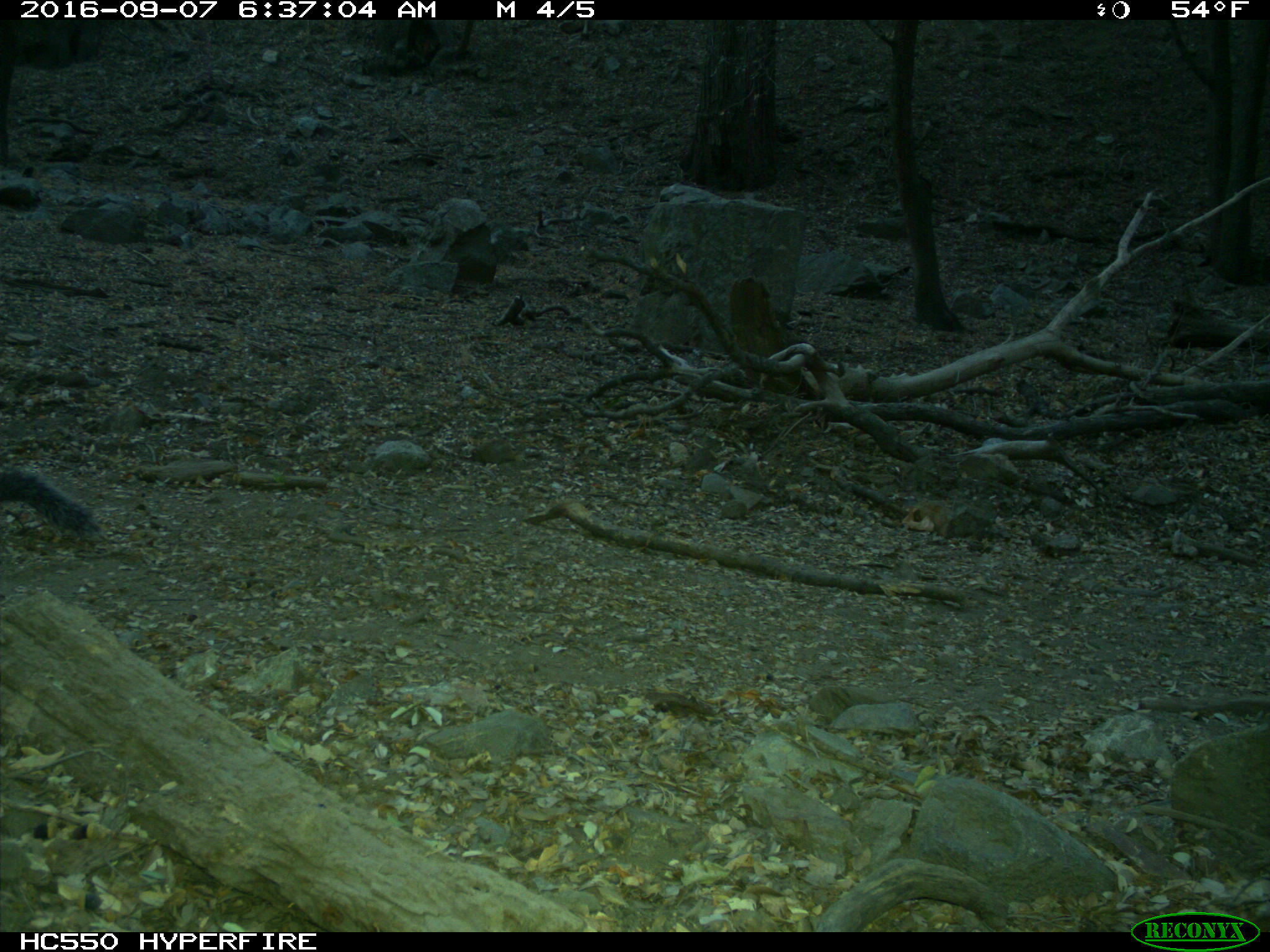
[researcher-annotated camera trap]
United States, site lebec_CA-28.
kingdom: Animalia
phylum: Chordata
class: Mammalia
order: Rodentia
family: Sciuridae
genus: Sciurus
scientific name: Sciurus carolinensis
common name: eastern gray squirrel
Sciurus carolinensis (eastern gray squirrel).